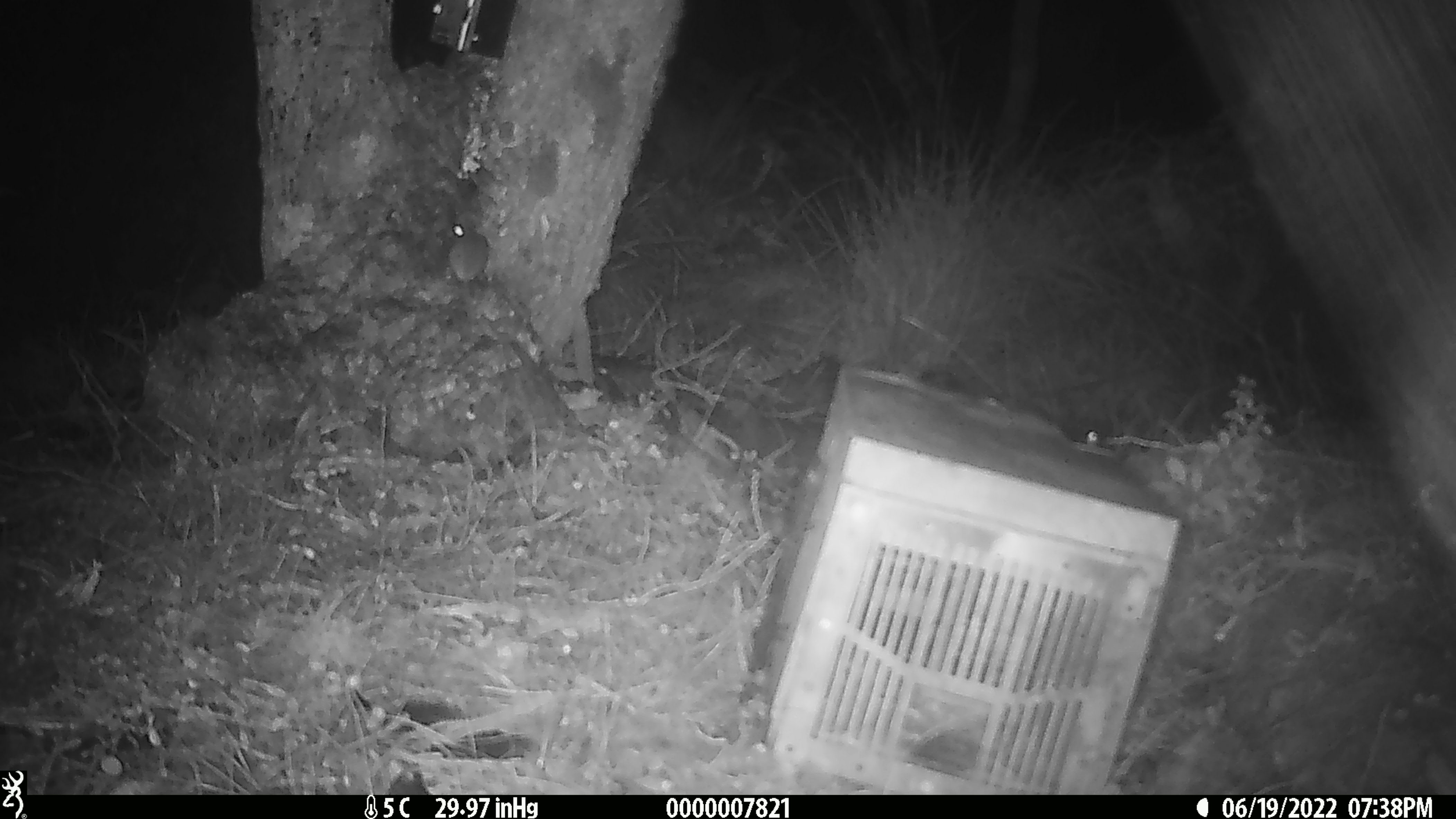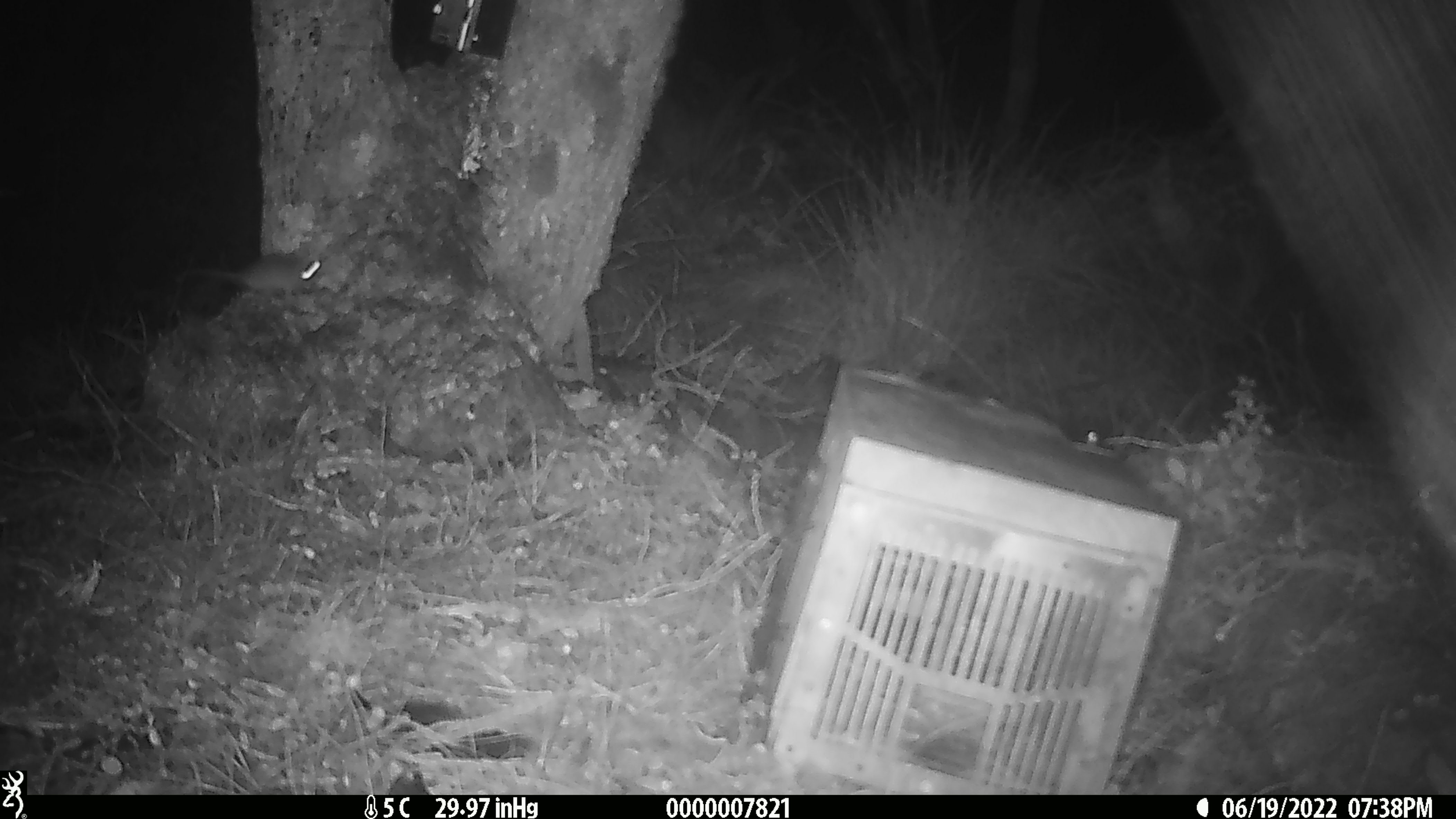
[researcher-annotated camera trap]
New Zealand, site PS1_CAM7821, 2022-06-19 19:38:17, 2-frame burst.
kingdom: Animalia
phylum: Chordata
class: Mammalia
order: Rodentia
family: Muridae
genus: Mus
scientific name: Mus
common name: mouse